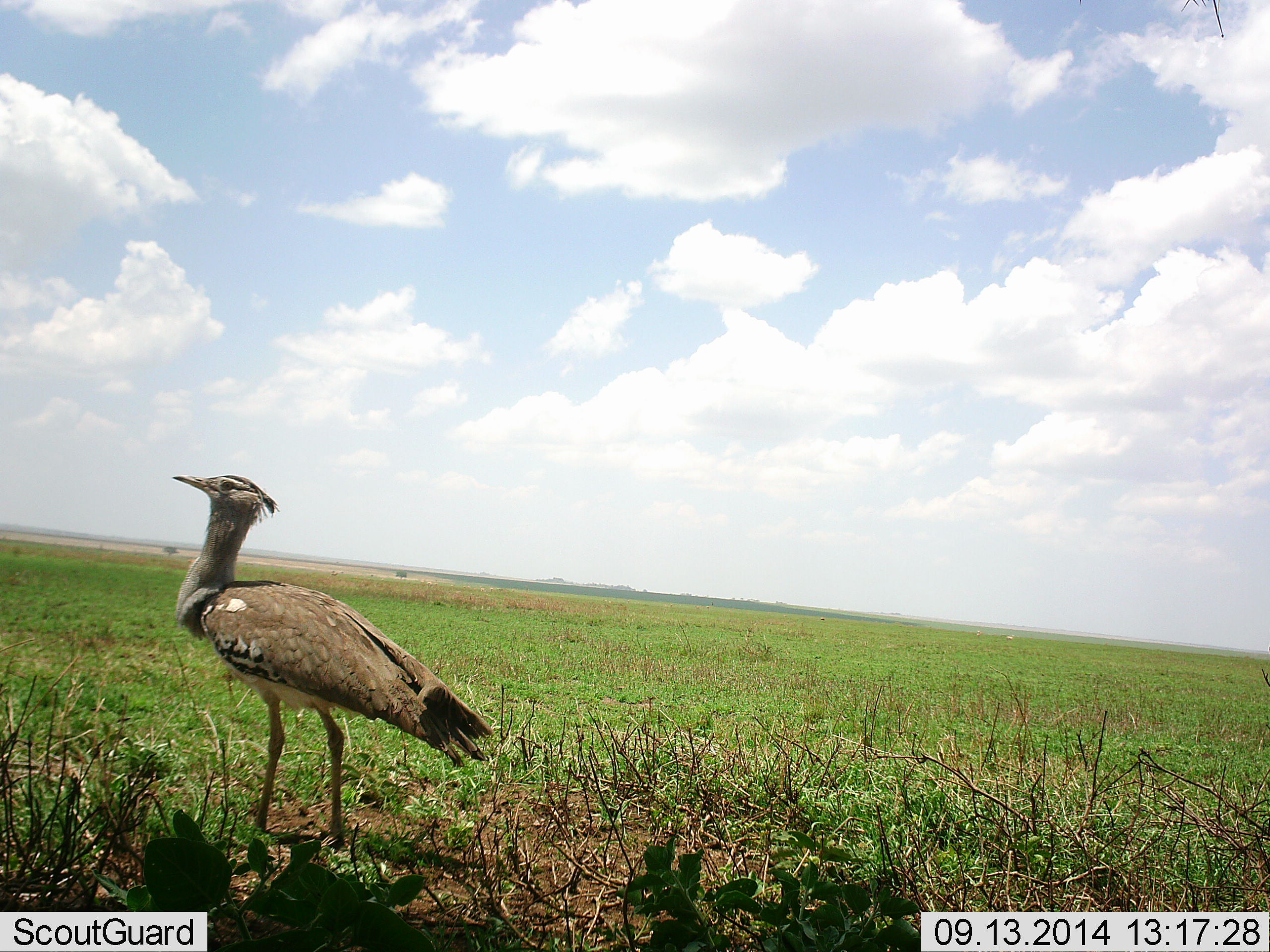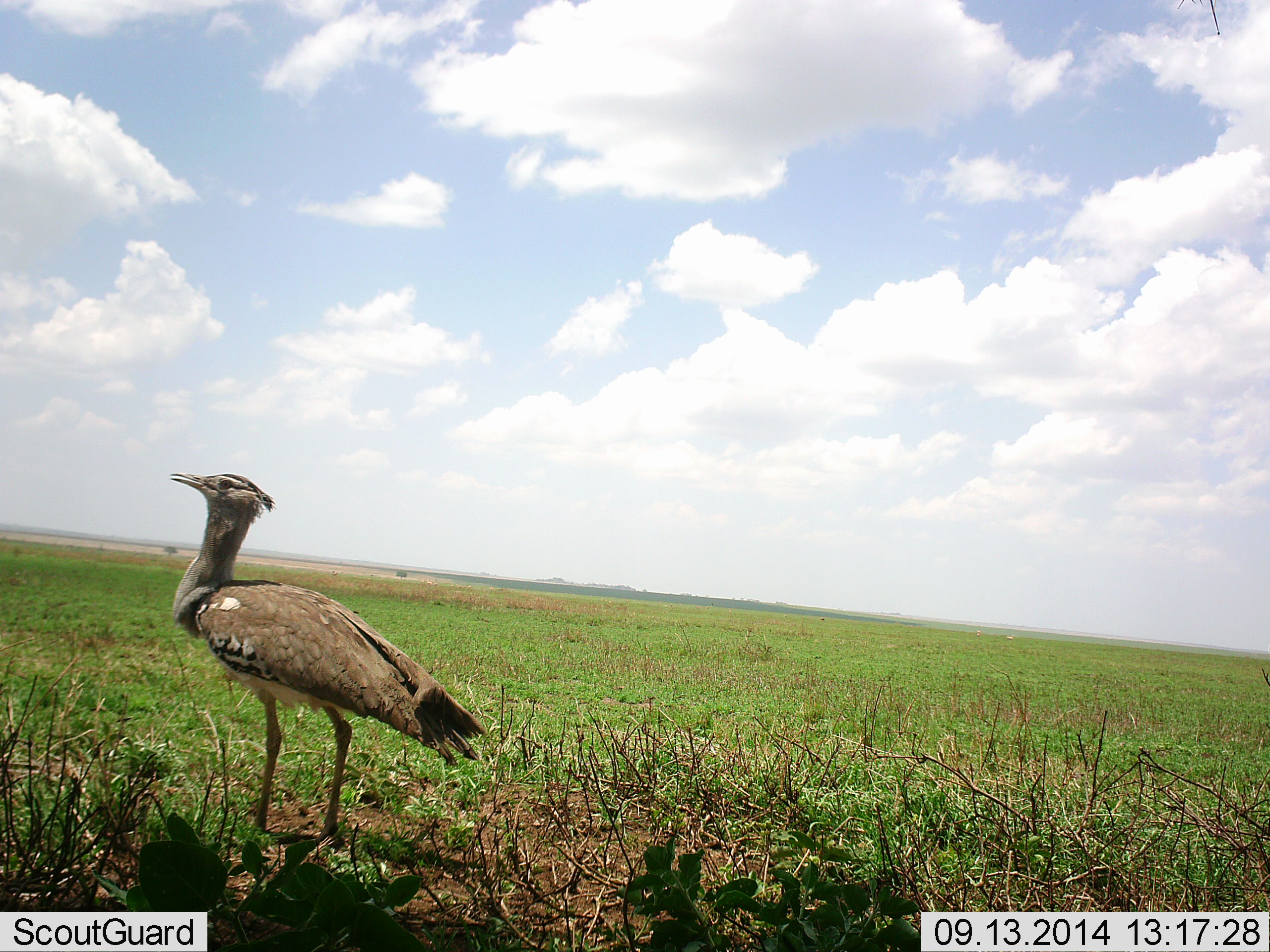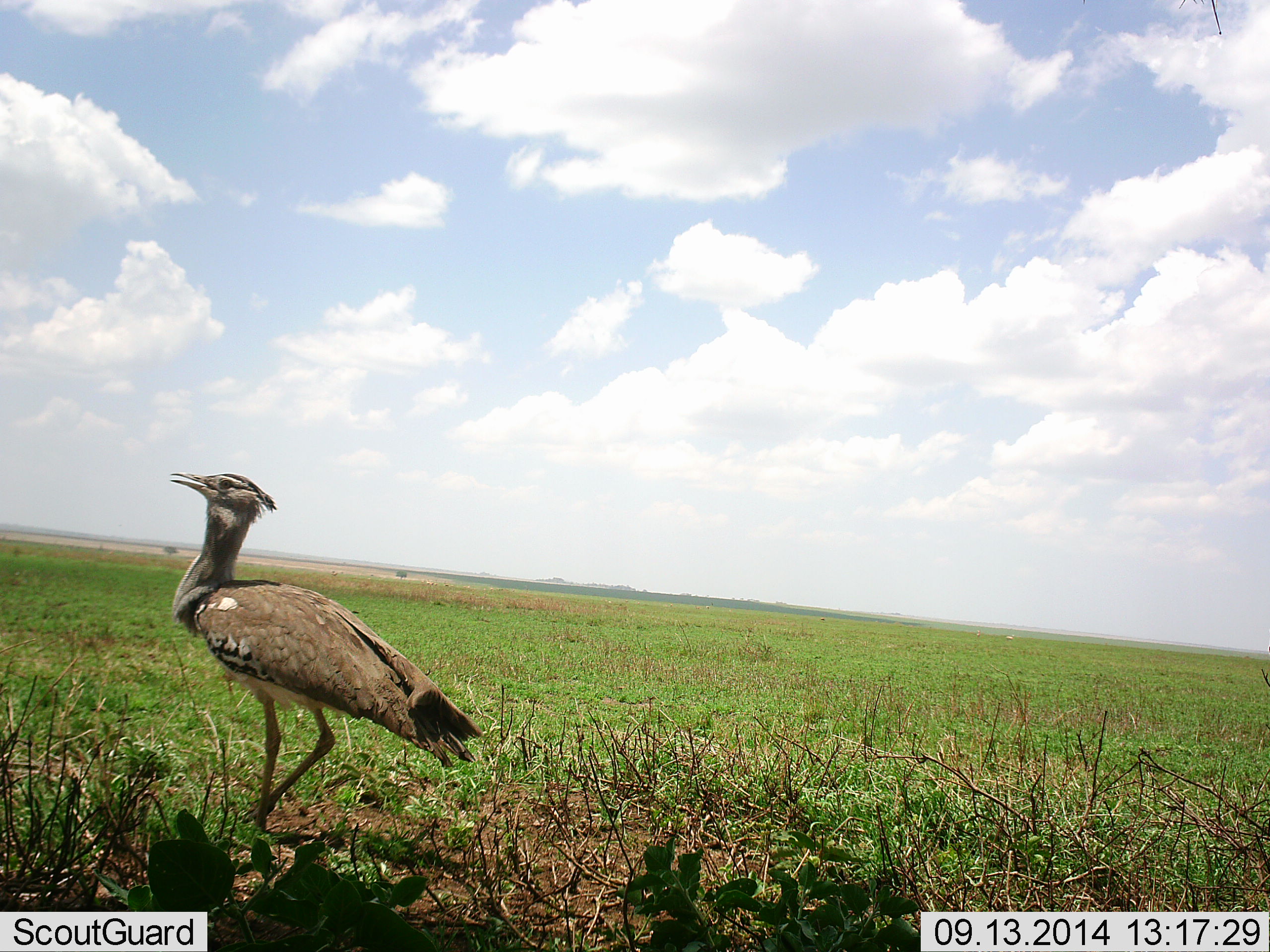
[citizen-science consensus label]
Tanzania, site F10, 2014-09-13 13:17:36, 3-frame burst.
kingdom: Animalia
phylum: Chordata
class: Aves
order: Otidiformes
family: Otididae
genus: Ardeotis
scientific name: Ardeotis kori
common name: kori bustard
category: koribustard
Koribustard (kori bustard) (Ardeotis kori), count 1. Behavior (volunteer vote fractions): standing 100%, resting 0%, moving 10%, interacting 0%. Young present (vote fraction): 0%. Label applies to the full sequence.